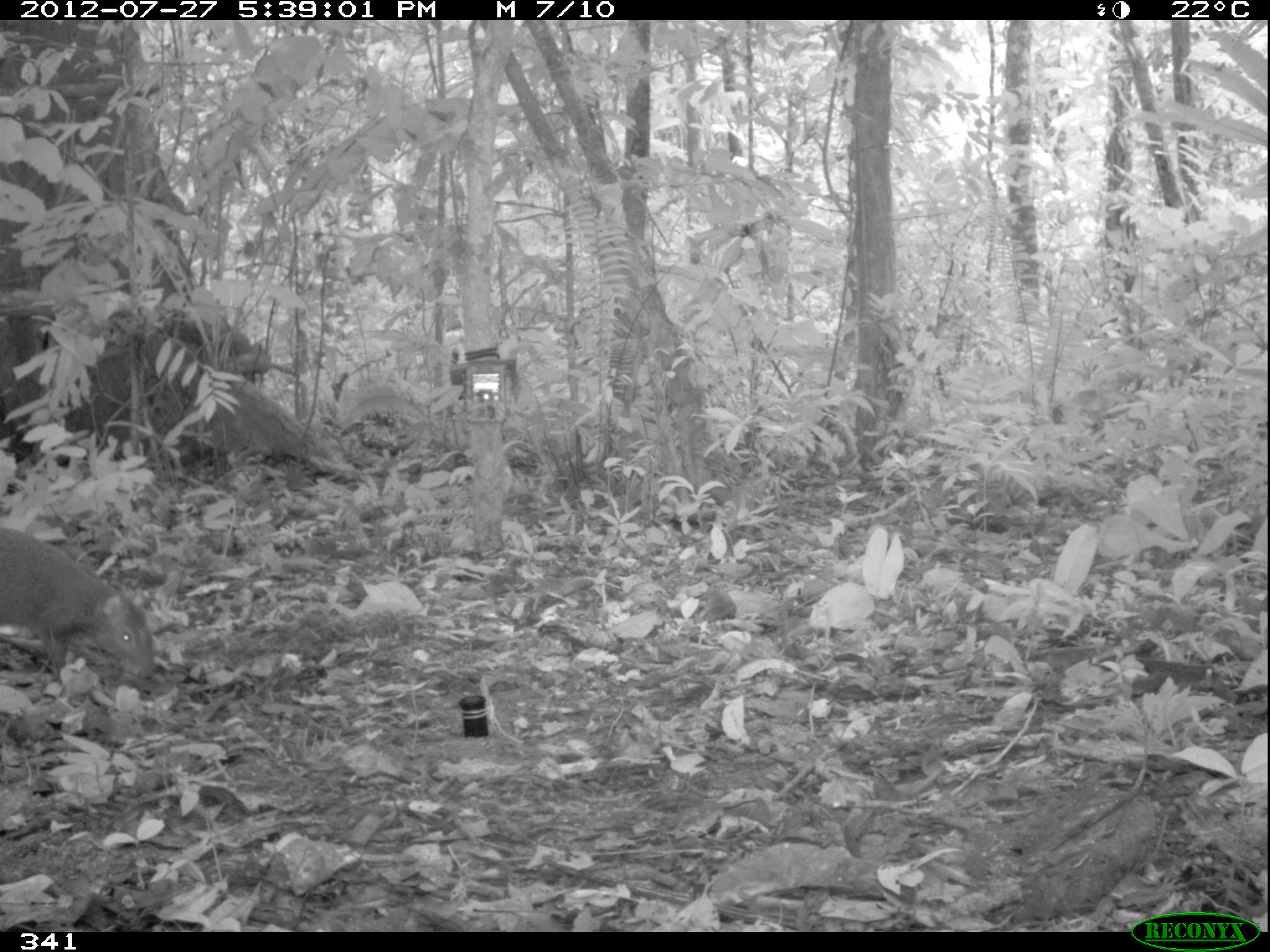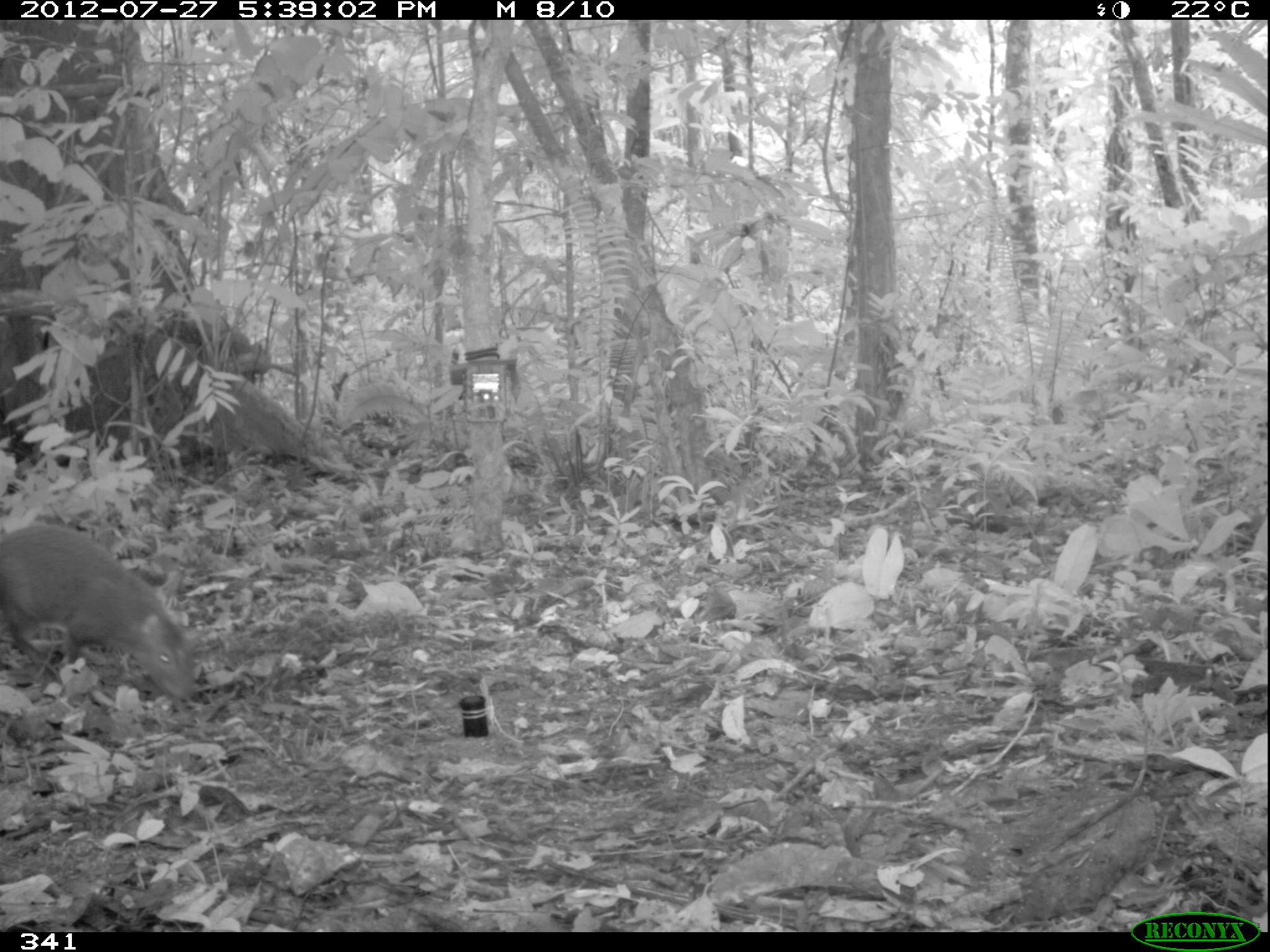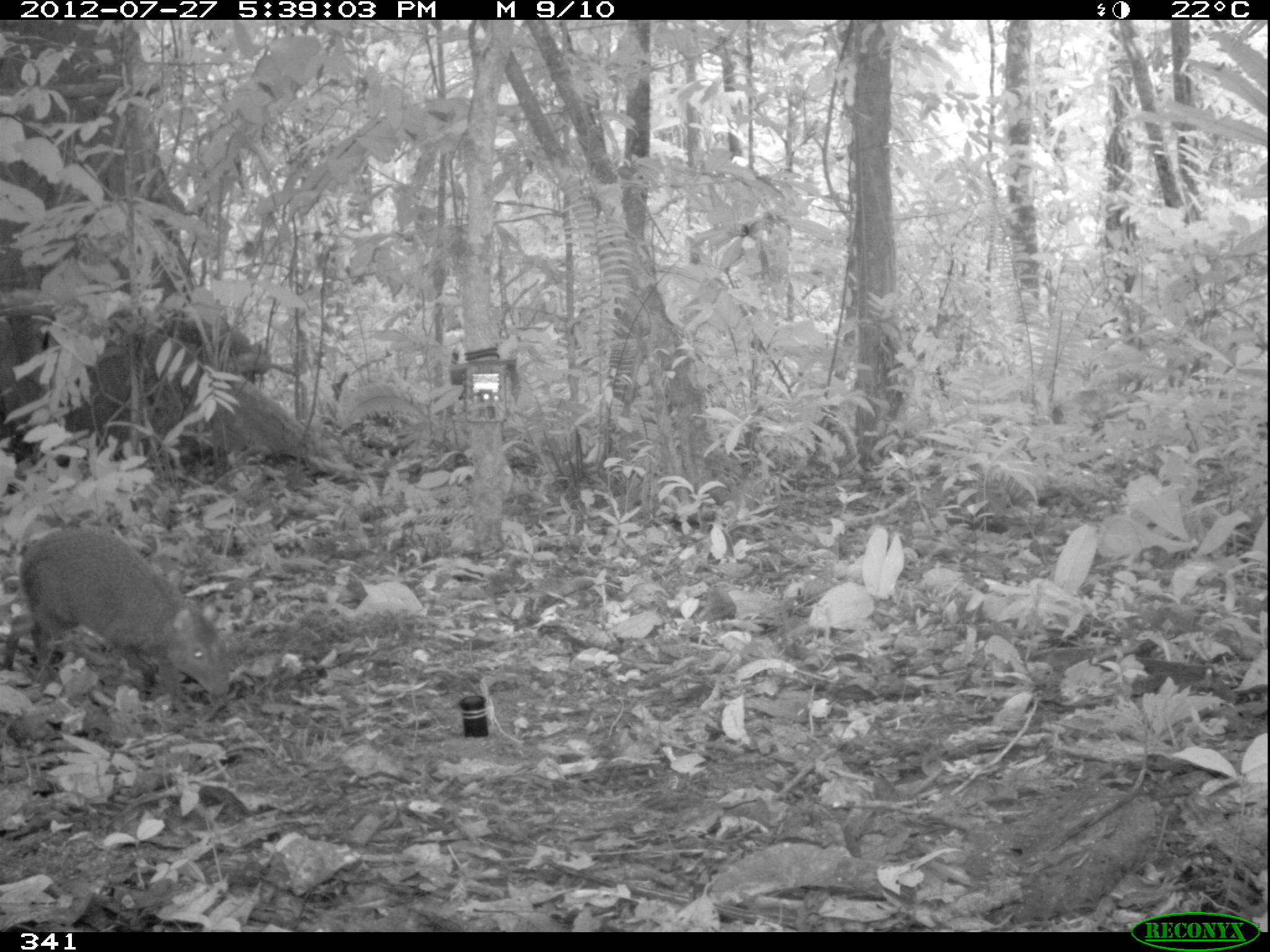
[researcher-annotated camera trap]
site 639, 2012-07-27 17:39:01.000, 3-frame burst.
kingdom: Animalia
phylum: Chordata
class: Mammalia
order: Rodentia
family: Dasyproctidae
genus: Dasyprocta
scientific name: Dasyprocta punctata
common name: central american agouti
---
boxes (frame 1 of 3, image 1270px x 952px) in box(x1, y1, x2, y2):
dasyprocta punctata: box(1, 521, 155, 684)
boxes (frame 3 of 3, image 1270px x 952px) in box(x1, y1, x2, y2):
dasyprocta punctata: box(0, 525, 230, 716)